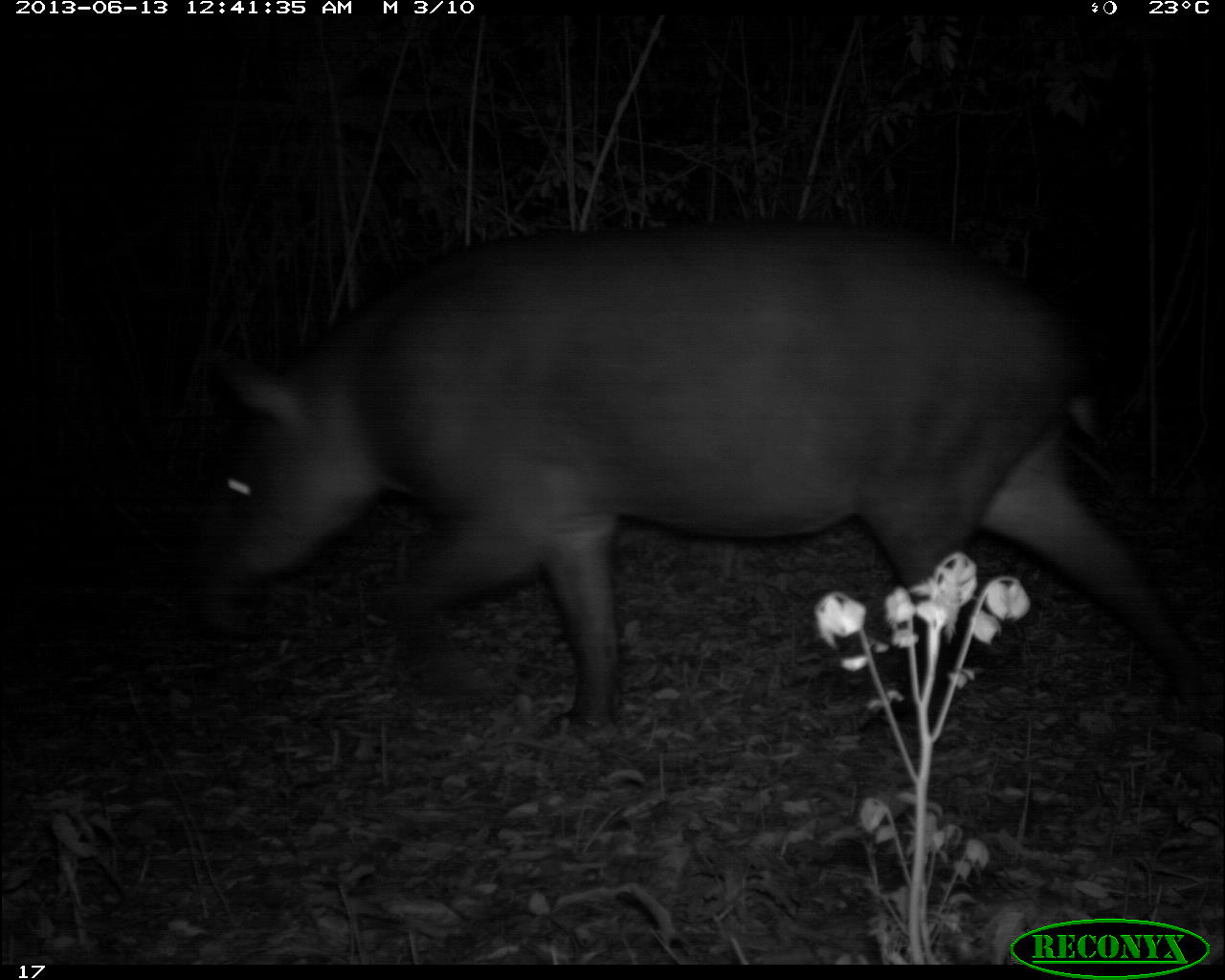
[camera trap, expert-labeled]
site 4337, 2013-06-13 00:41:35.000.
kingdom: Animalia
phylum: Chordata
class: Mammalia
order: Perissodactyla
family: Tapiridae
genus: Tapirus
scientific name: Tapirus bairdii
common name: baird's tapir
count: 1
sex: female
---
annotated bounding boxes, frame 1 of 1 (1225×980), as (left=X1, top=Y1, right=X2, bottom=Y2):
tapirus bairdii: (left=179, top=215, right=1215, bottom=751)